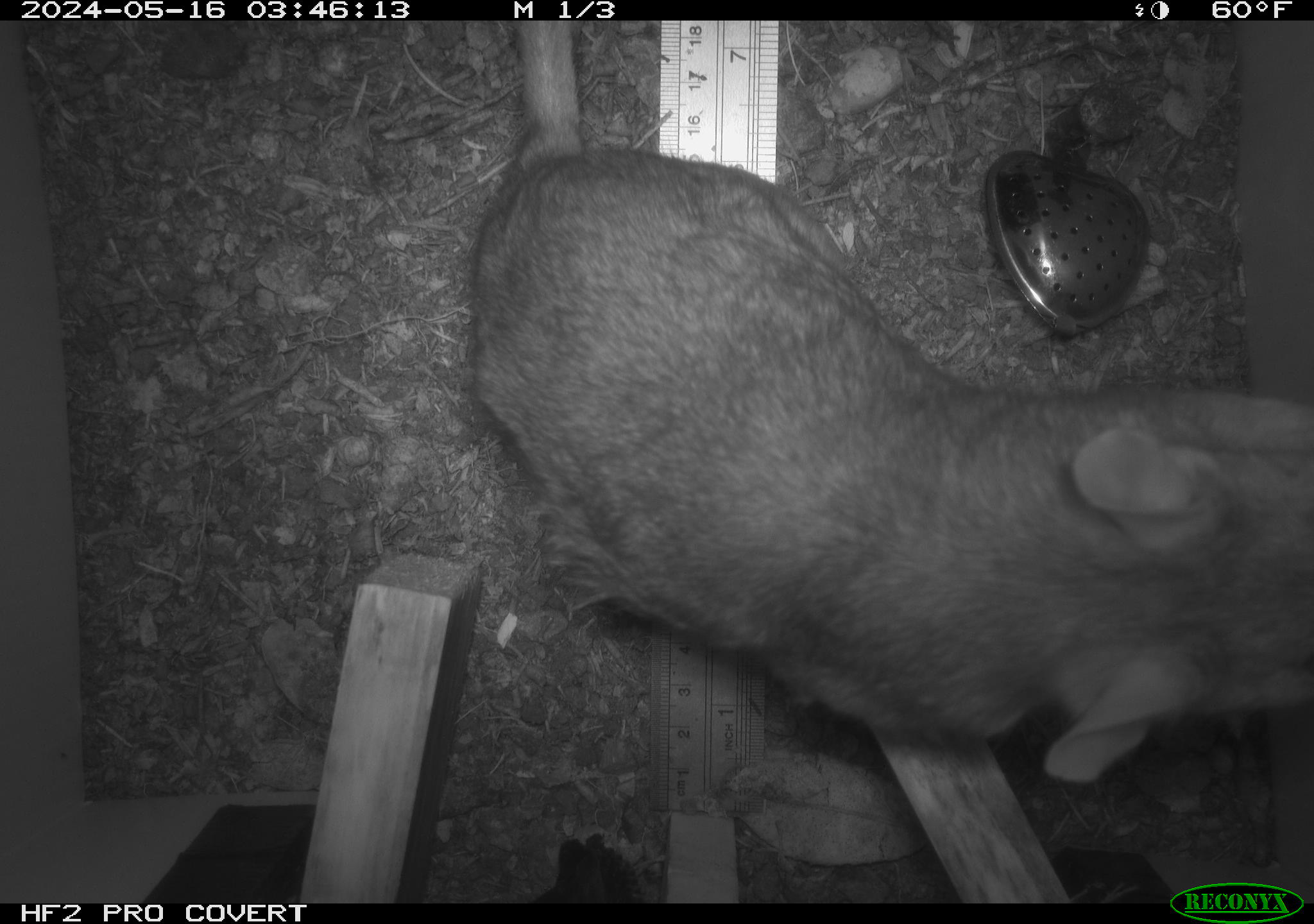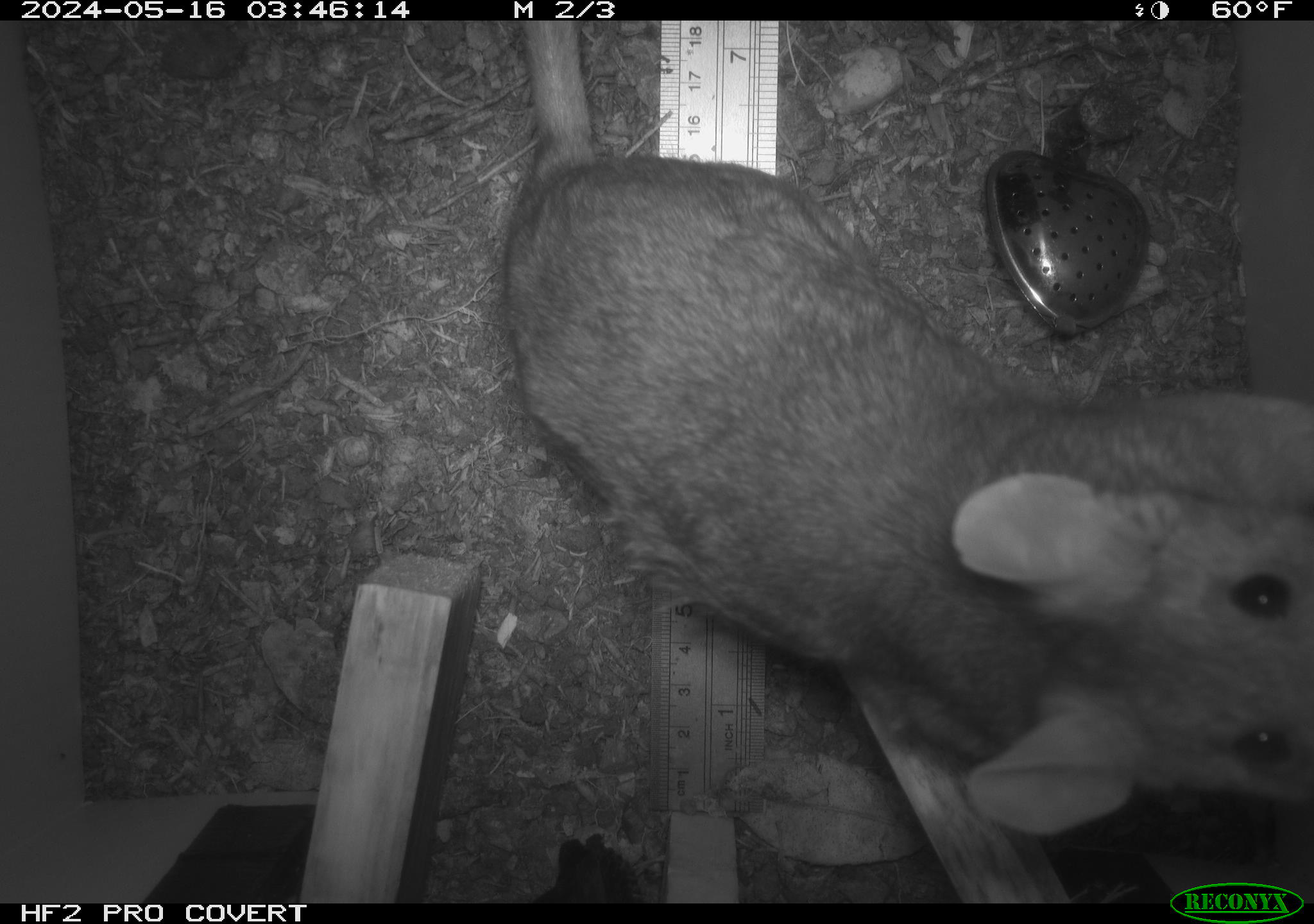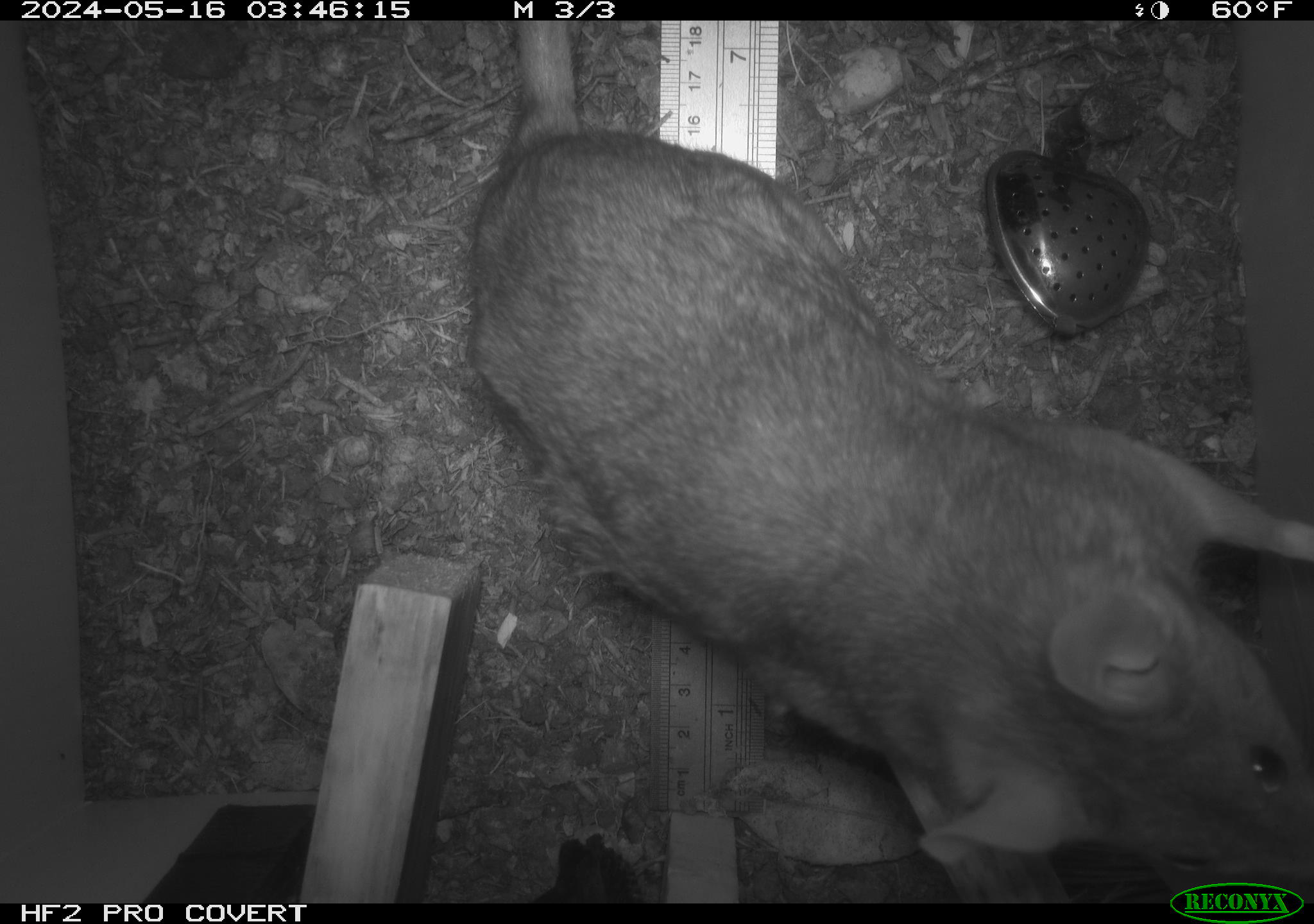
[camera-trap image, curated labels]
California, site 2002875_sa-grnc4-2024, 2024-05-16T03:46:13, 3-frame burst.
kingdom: Animalia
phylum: Chordata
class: Mammalia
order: Rodentia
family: Cricetidae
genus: Neotoma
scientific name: Neotoma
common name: pack rat or woodrat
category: neotoma species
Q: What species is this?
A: Neotoma species (pack rat or woodrat) (Neotoma).